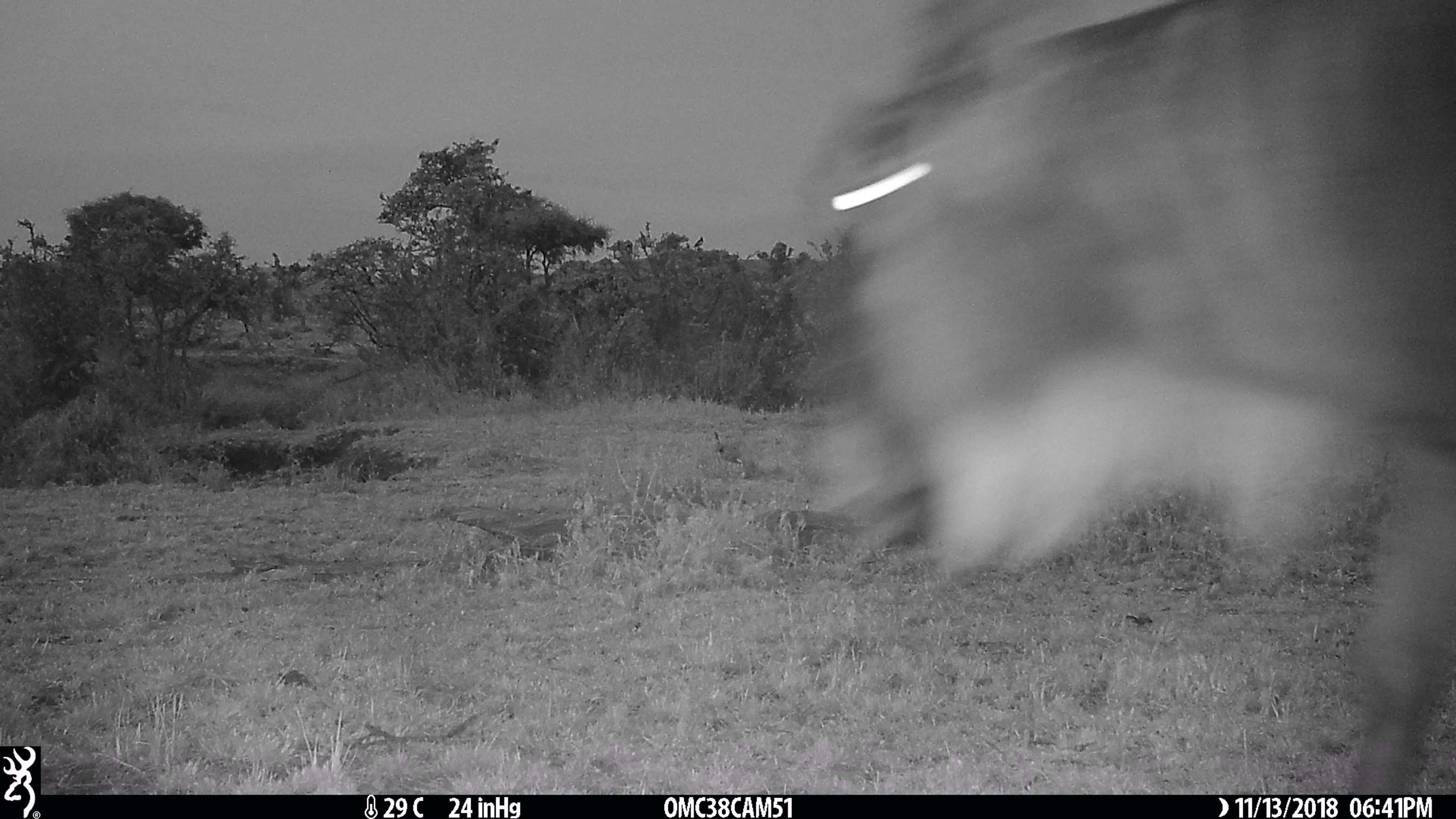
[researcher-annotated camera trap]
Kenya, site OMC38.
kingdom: Animalia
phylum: Chordata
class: Mammalia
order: Artiodactyla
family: Bovidae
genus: Connochaetes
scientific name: Connochaetes taurinus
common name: blue wildebeest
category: wildebeest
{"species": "wildebeest (blue wildebeest) (Connochaetes taurinus)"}